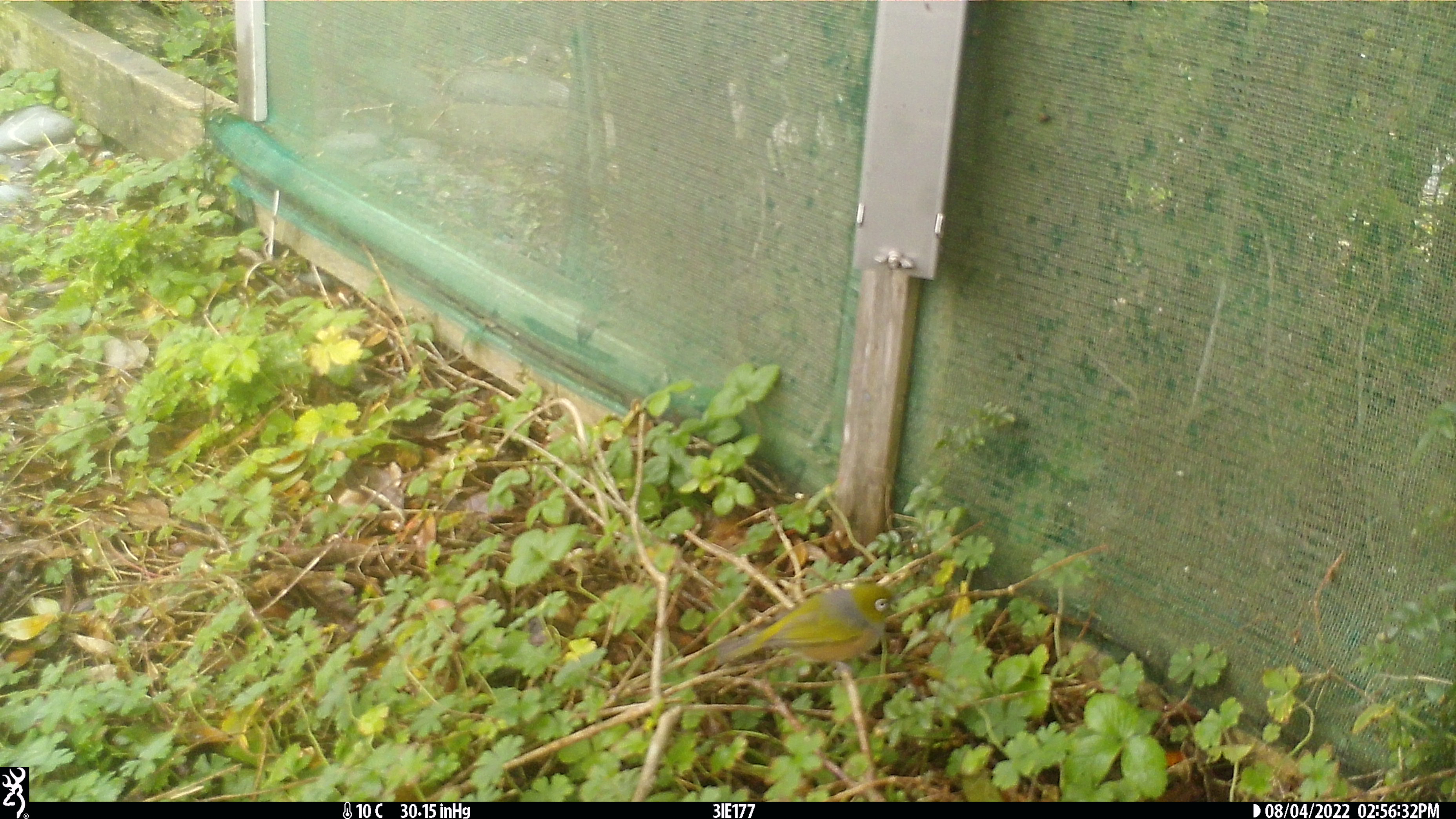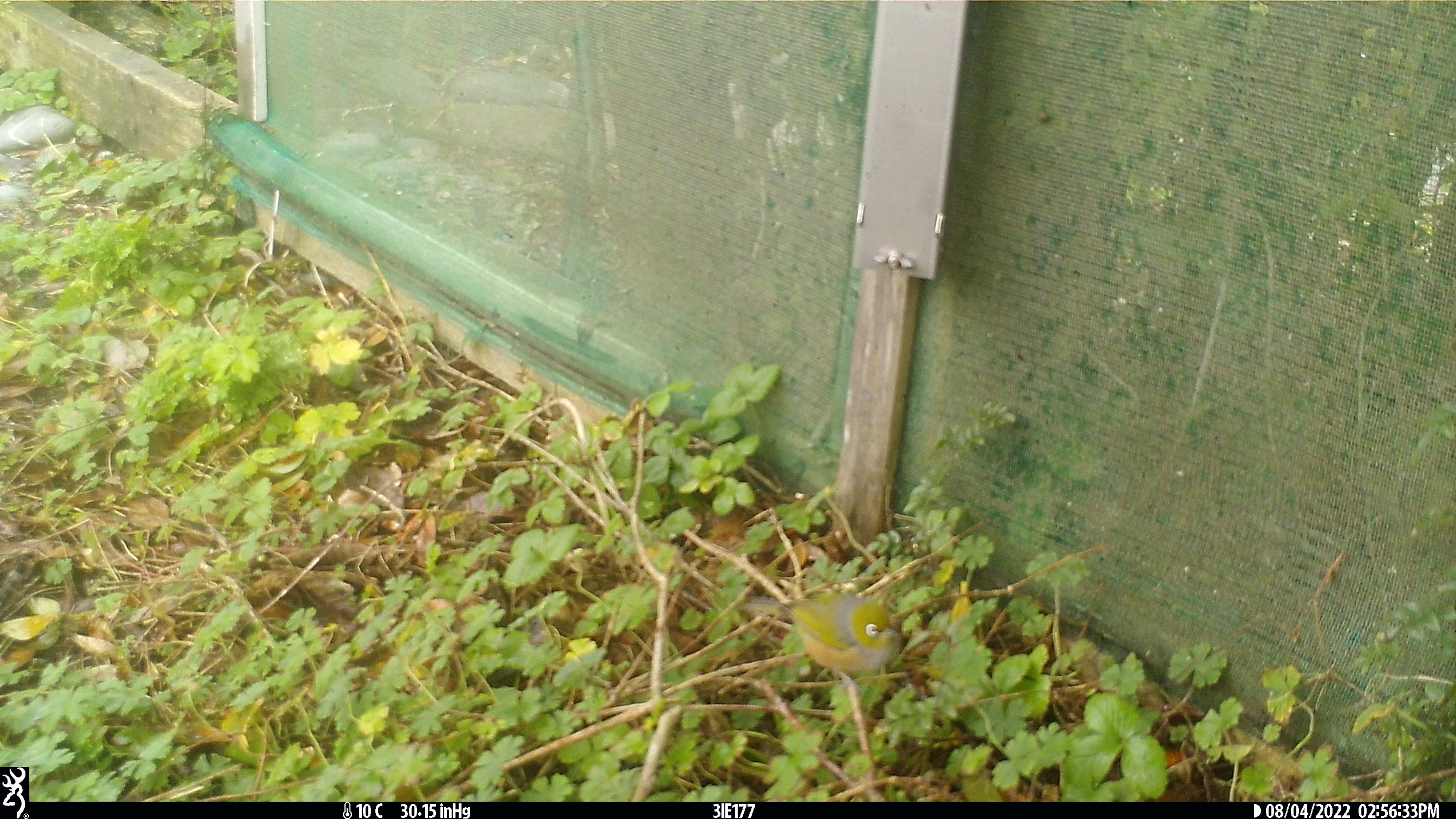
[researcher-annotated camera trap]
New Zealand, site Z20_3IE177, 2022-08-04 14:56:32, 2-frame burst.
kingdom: Animalia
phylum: Chordata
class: Aves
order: Passeriformes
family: Zosteropidae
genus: Zosterops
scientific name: Zosterops lateralis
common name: silvereye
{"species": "silvereye (Zosterops lateralis)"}